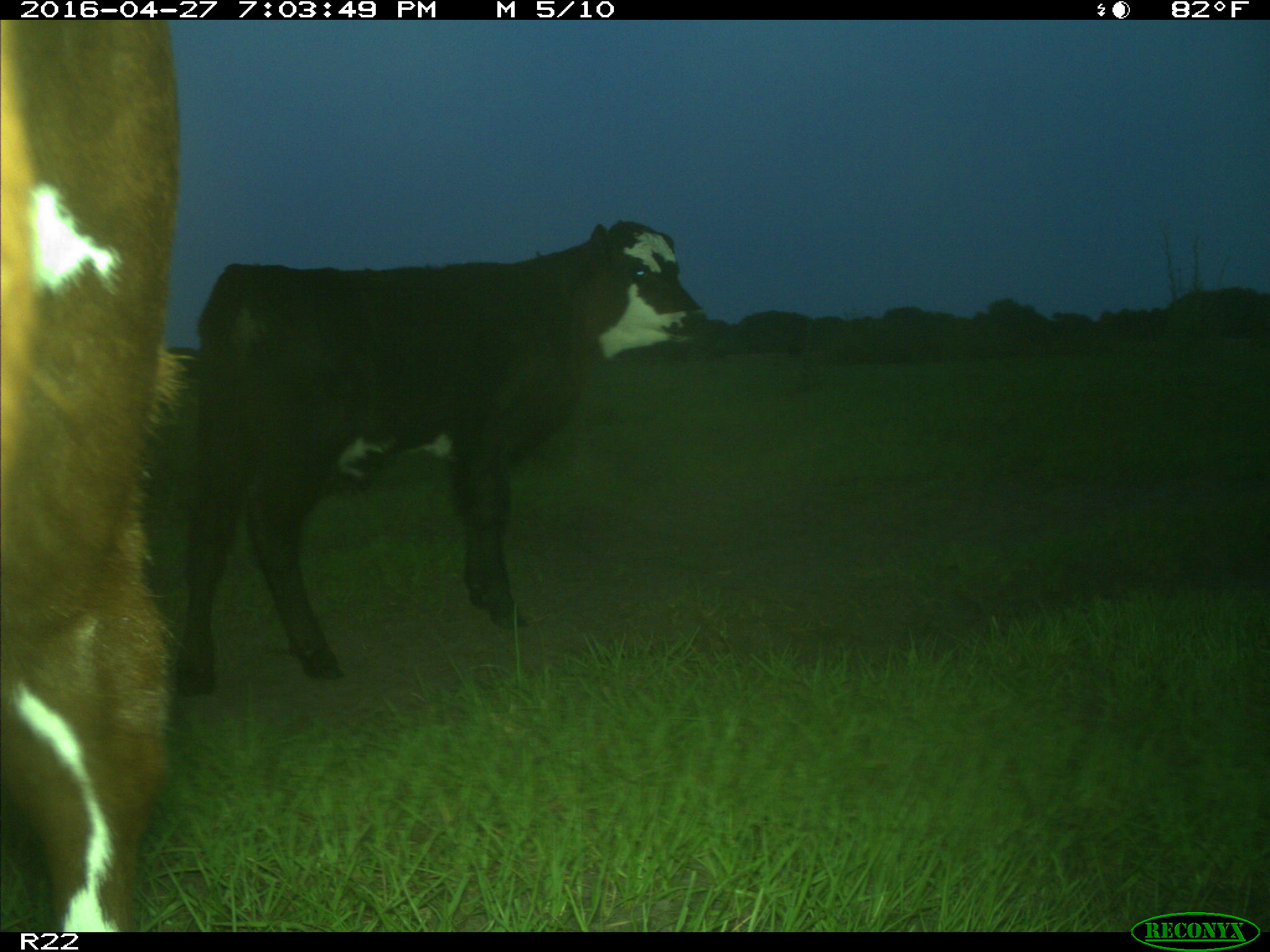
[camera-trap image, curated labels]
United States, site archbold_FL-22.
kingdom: Animalia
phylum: Chordata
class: Mammalia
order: Artiodactyla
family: Bovidae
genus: Bos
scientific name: Bos taurus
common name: domestic cow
Bos taurus (domestic cow).